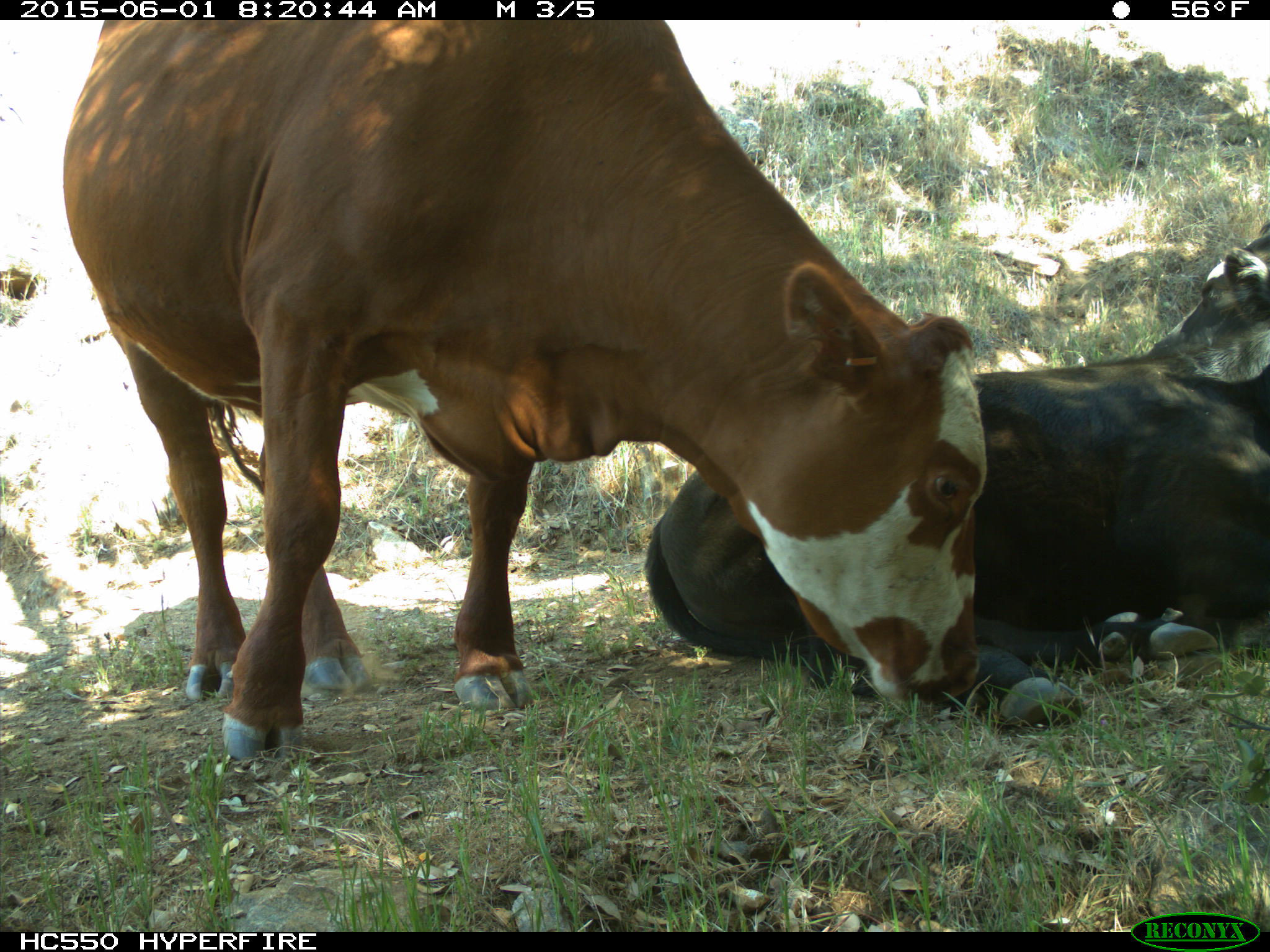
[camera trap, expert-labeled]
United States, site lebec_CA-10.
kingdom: Animalia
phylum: Chordata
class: Mammalia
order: Artiodactyla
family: Bovidae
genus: Bos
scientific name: Bos taurus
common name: domestic cow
Bos taurus (domestic cow).